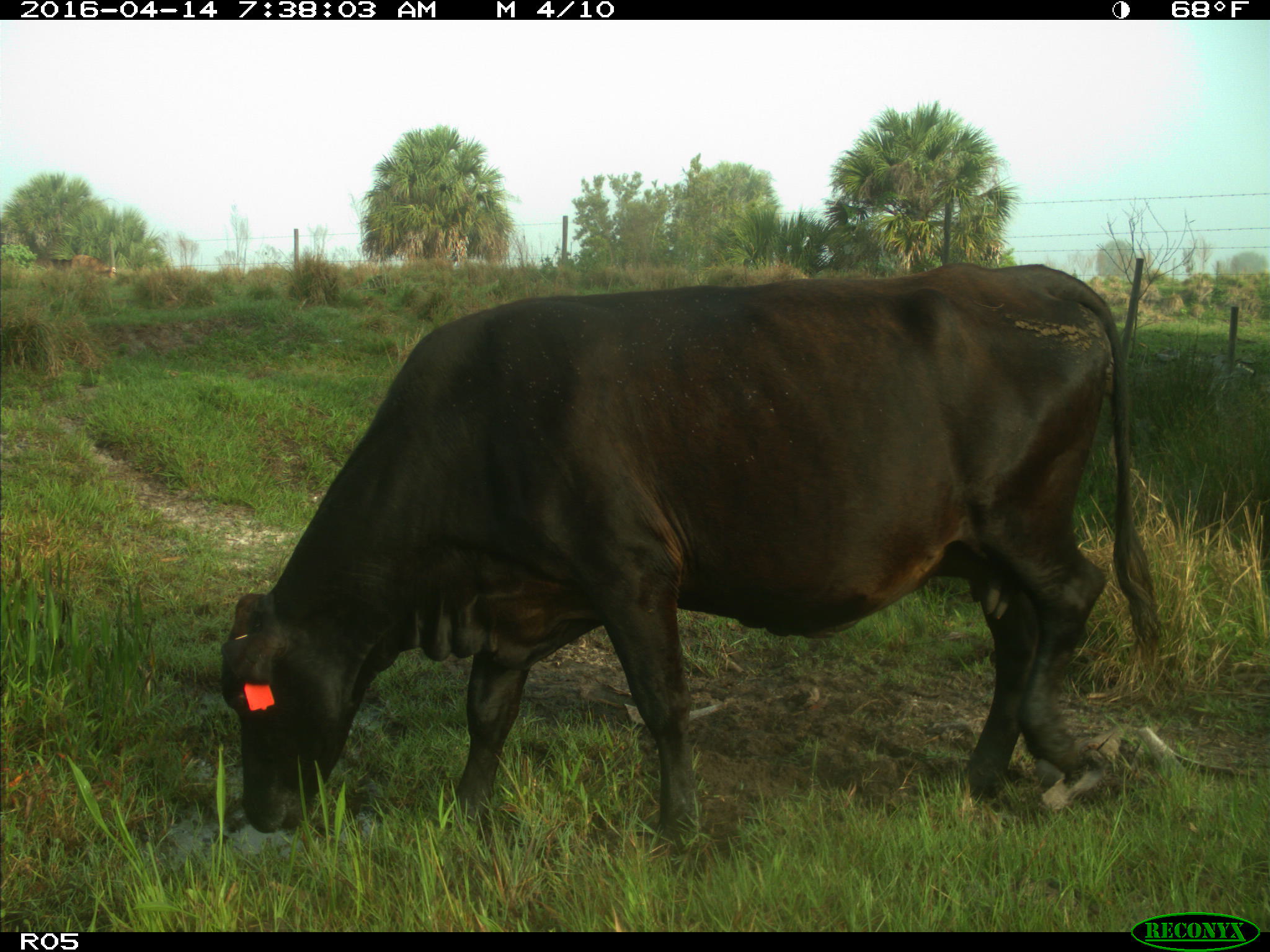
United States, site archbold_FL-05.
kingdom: Animalia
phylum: Chordata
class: Mammalia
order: Artiodactyla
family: Bovidae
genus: Bos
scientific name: Bos taurus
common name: domestic cow